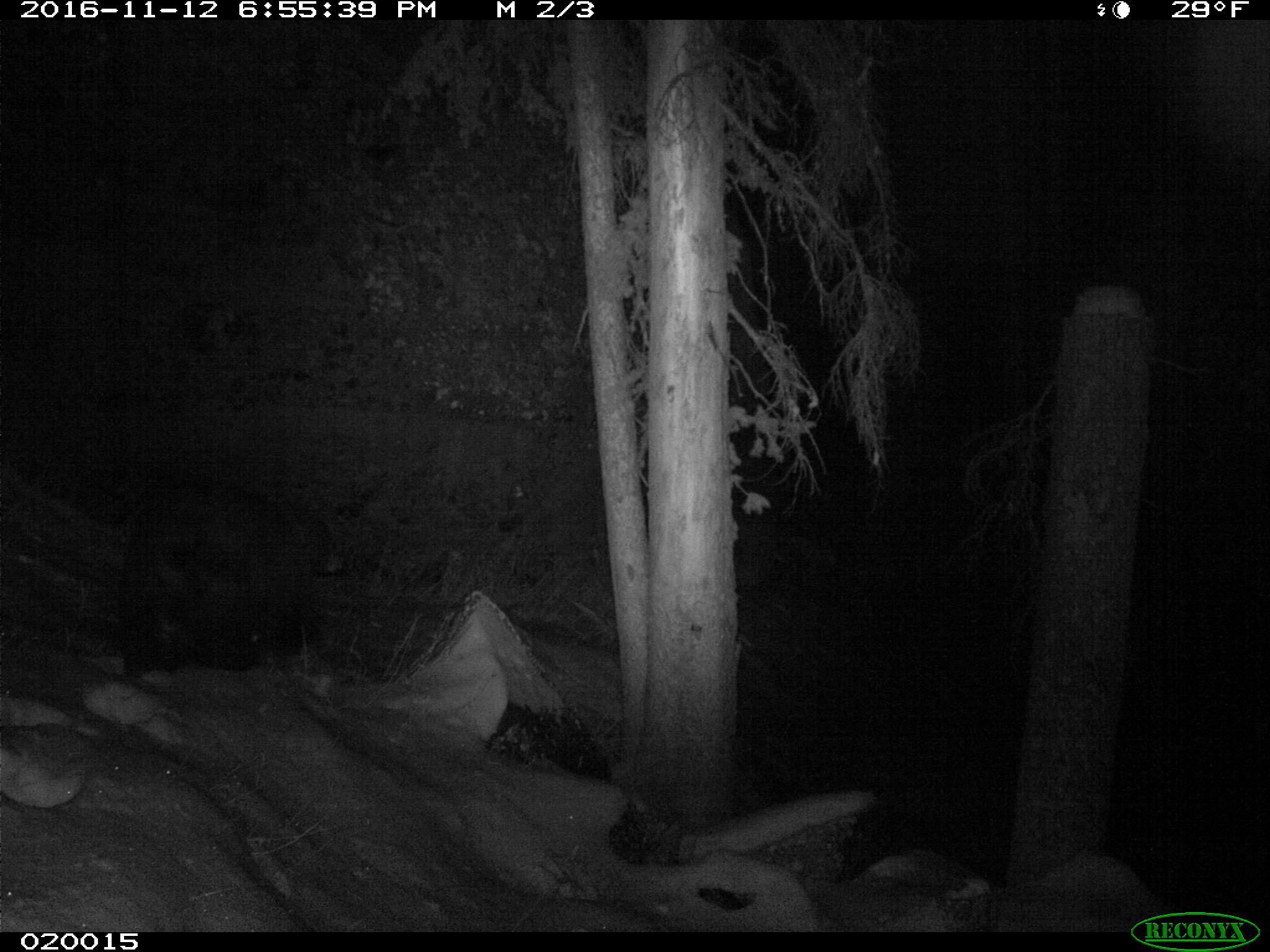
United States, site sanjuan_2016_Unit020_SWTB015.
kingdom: Animalia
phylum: Chordata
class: Mammalia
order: Carnivora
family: Ursidae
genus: Ursus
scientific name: Ursus americanus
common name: american black bear